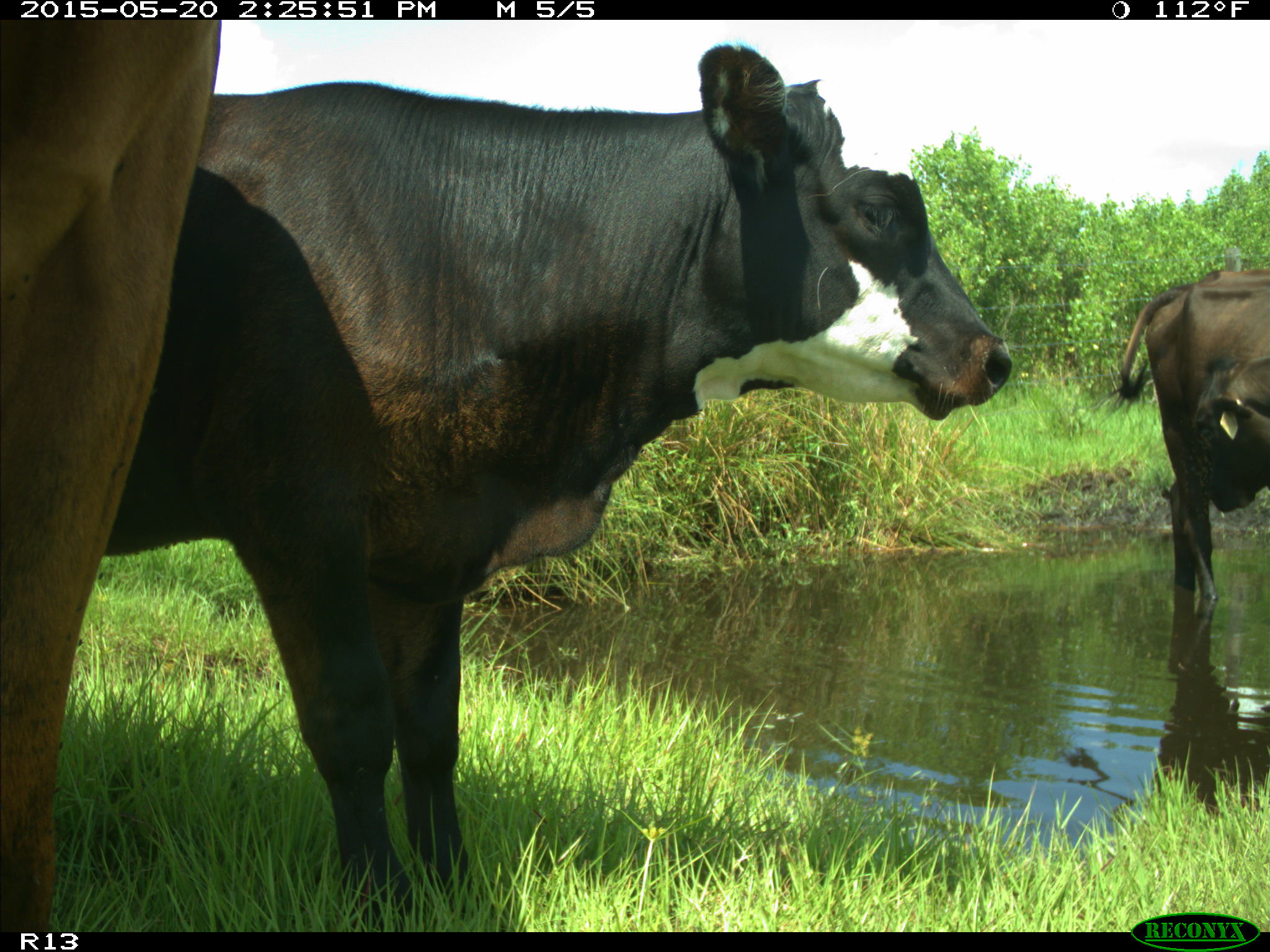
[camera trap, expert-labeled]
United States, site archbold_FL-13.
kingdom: Animalia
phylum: Chordata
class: Mammalia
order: Artiodactyla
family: Bovidae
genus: Bos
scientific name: Bos taurus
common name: domestic cow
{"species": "Bos taurus (domestic cow)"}